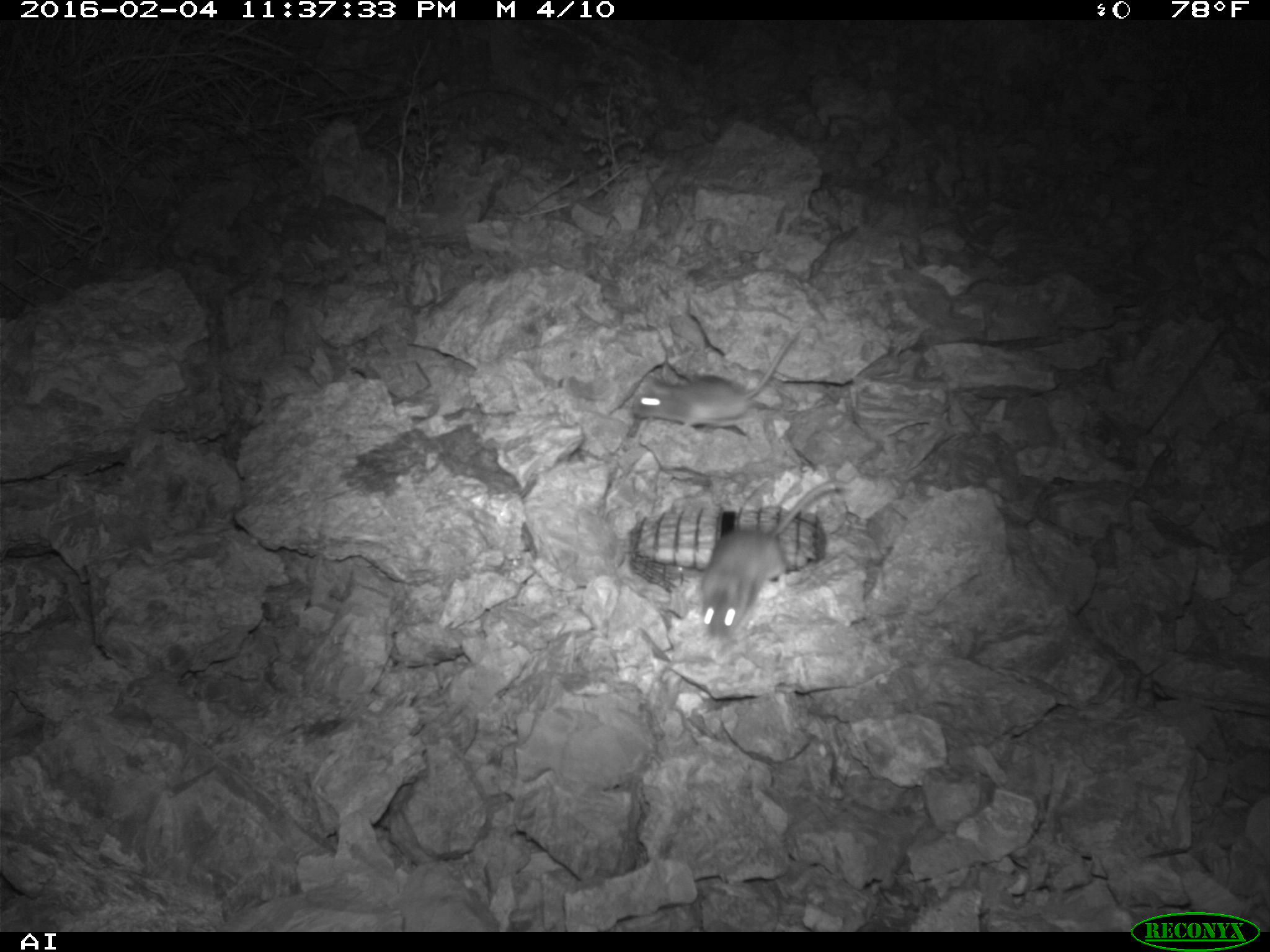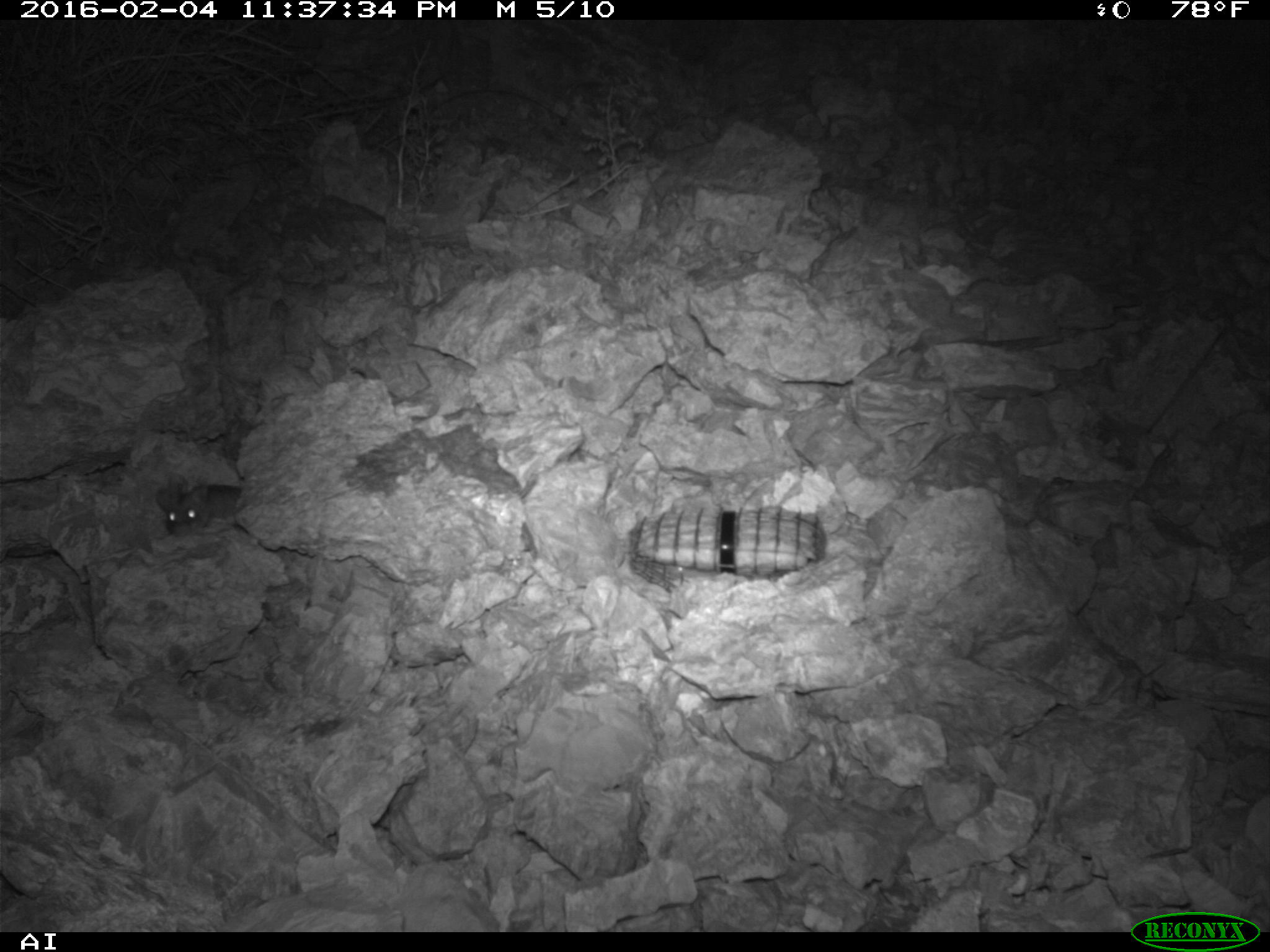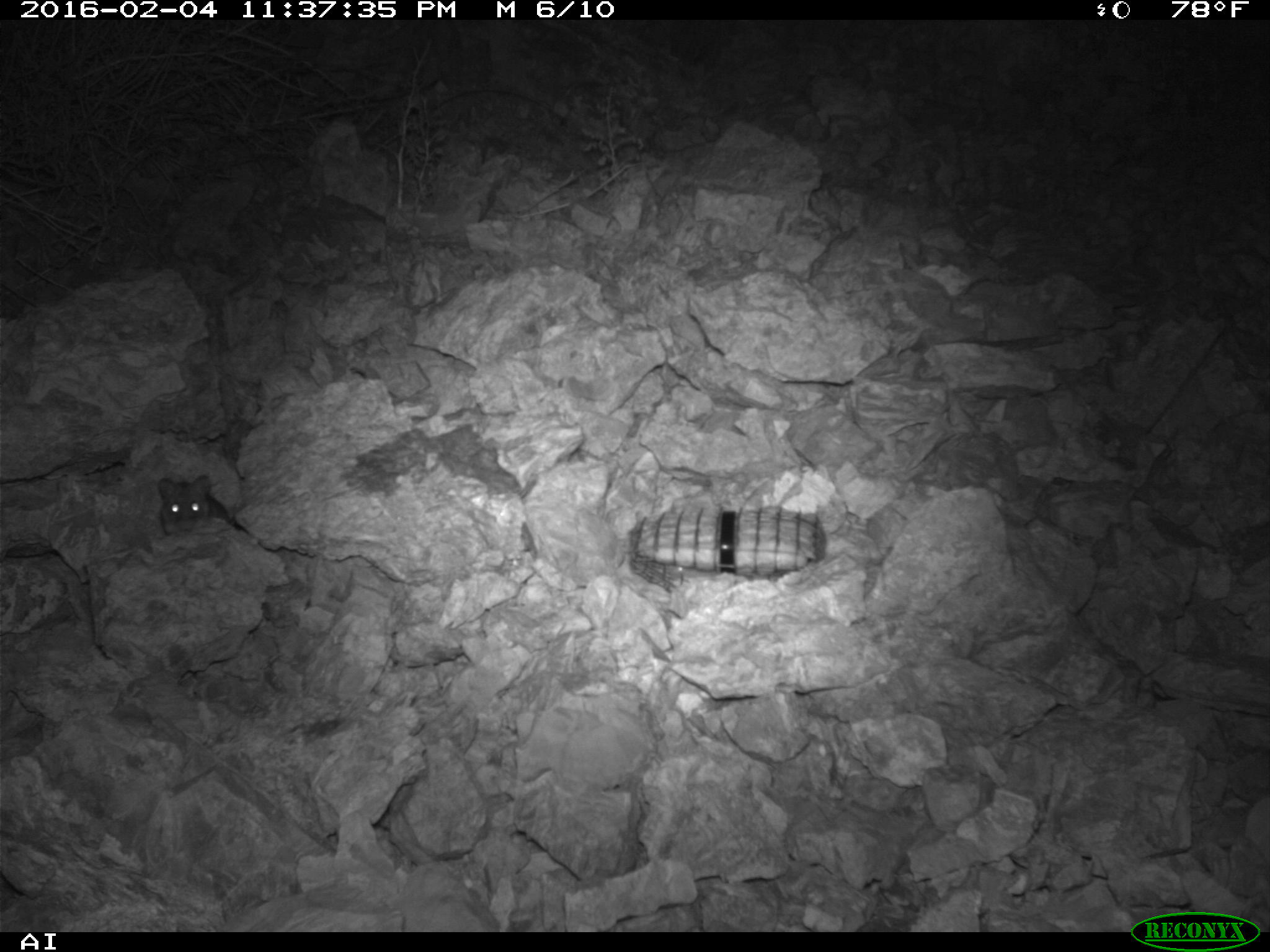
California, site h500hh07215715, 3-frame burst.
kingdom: Animalia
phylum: Chordata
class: Mammalia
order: Rodentia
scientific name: Rodentia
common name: rodent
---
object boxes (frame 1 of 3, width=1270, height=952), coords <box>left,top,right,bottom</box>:
rodent: <box>701,482,851,641</box>; <box>631,335,796,432</box>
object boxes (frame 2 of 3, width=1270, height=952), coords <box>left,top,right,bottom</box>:
rodent: <box>156,470,246,536</box>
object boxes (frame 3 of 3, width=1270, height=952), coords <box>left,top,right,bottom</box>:
rodent: <box>158,473,229,536</box>